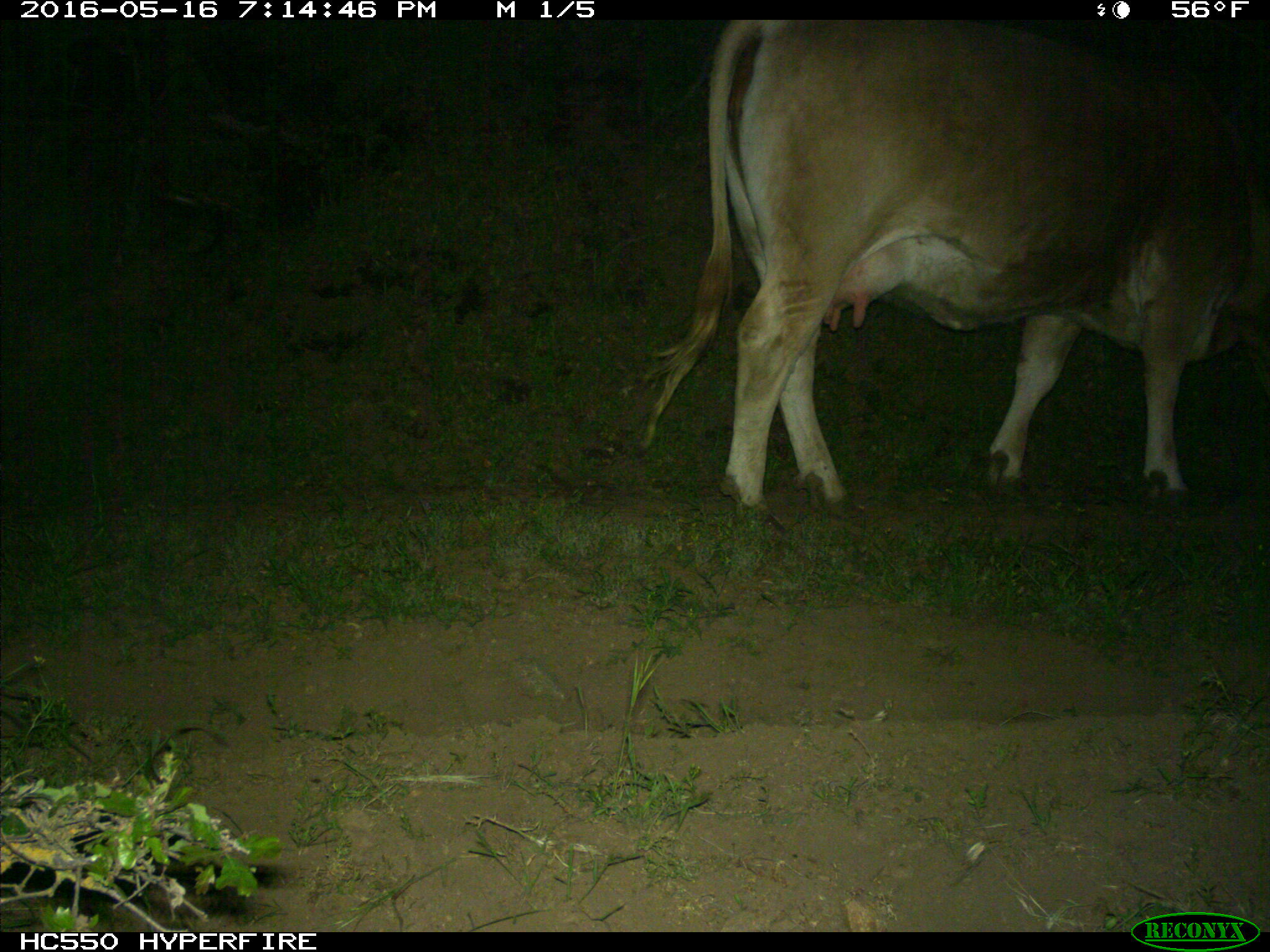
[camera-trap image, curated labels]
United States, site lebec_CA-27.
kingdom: Animalia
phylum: Chordata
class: Mammalia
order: Artiodactyla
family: Bovidae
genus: Bos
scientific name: Bos taurus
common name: domestic cow